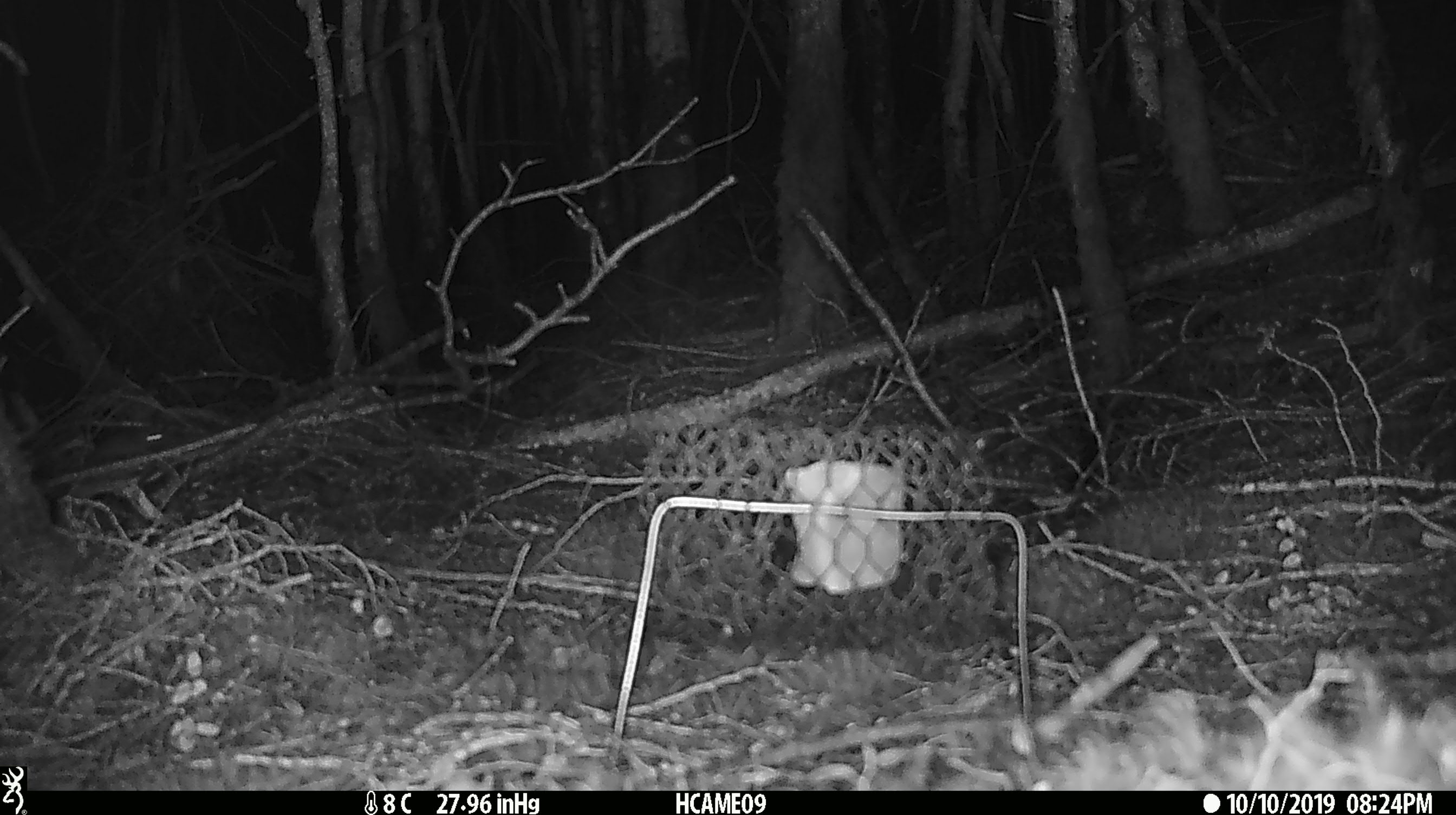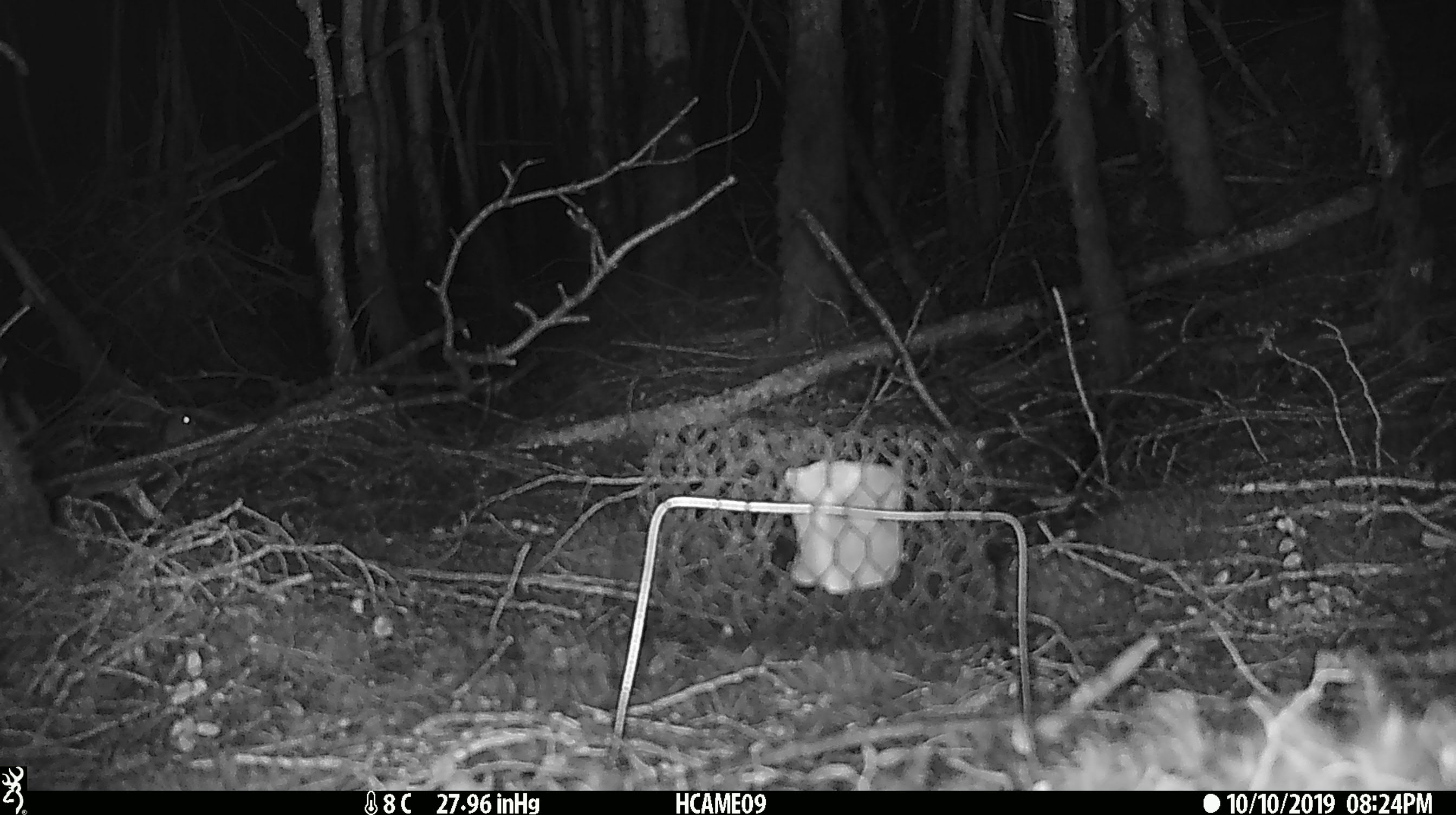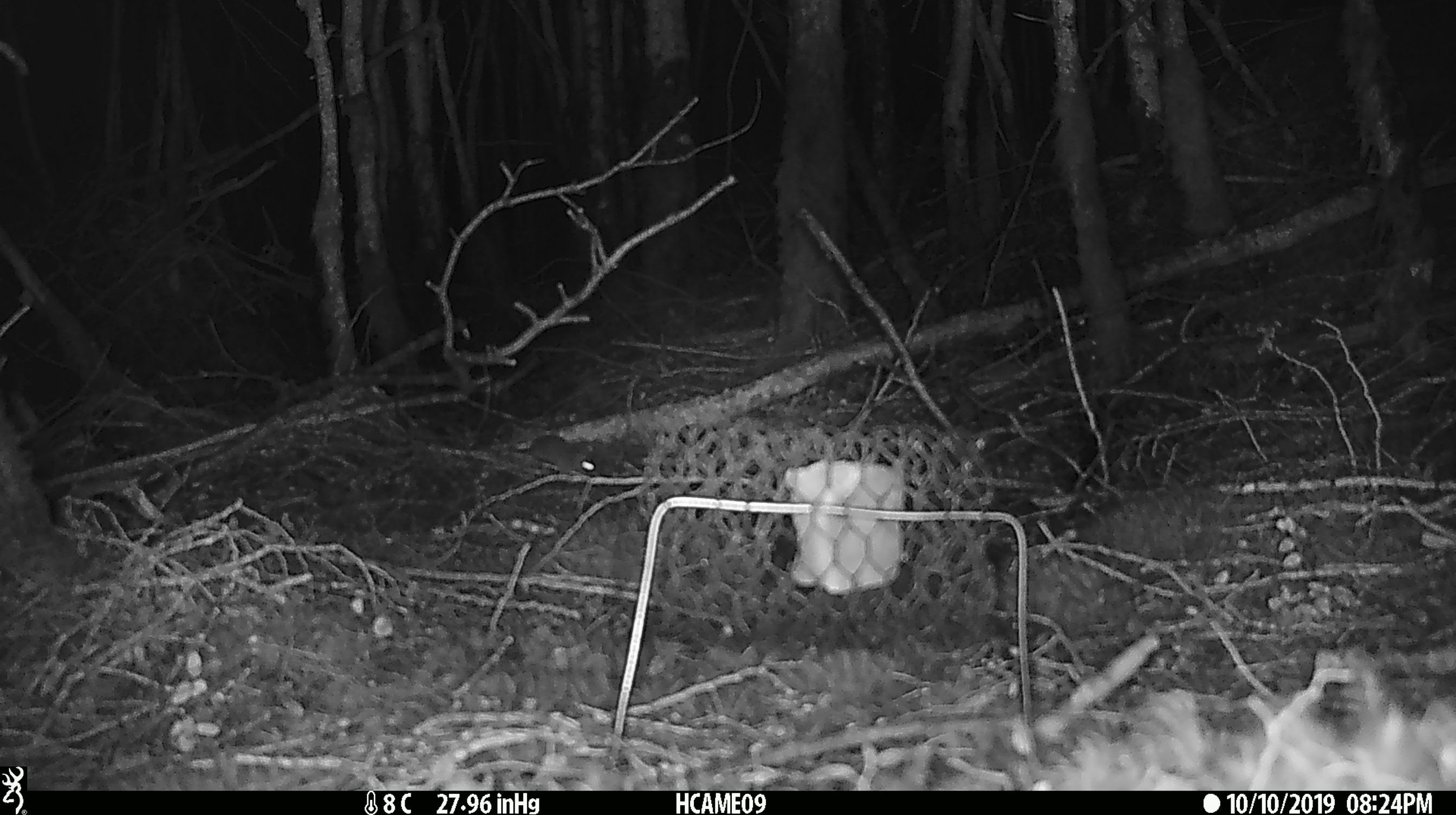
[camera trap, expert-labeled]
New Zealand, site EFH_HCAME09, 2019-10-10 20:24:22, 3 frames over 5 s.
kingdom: Animalia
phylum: Chordata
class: Mammalia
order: Rodentia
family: Muridae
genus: Mus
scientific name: Mus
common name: mouse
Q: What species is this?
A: Mouse (Mus).